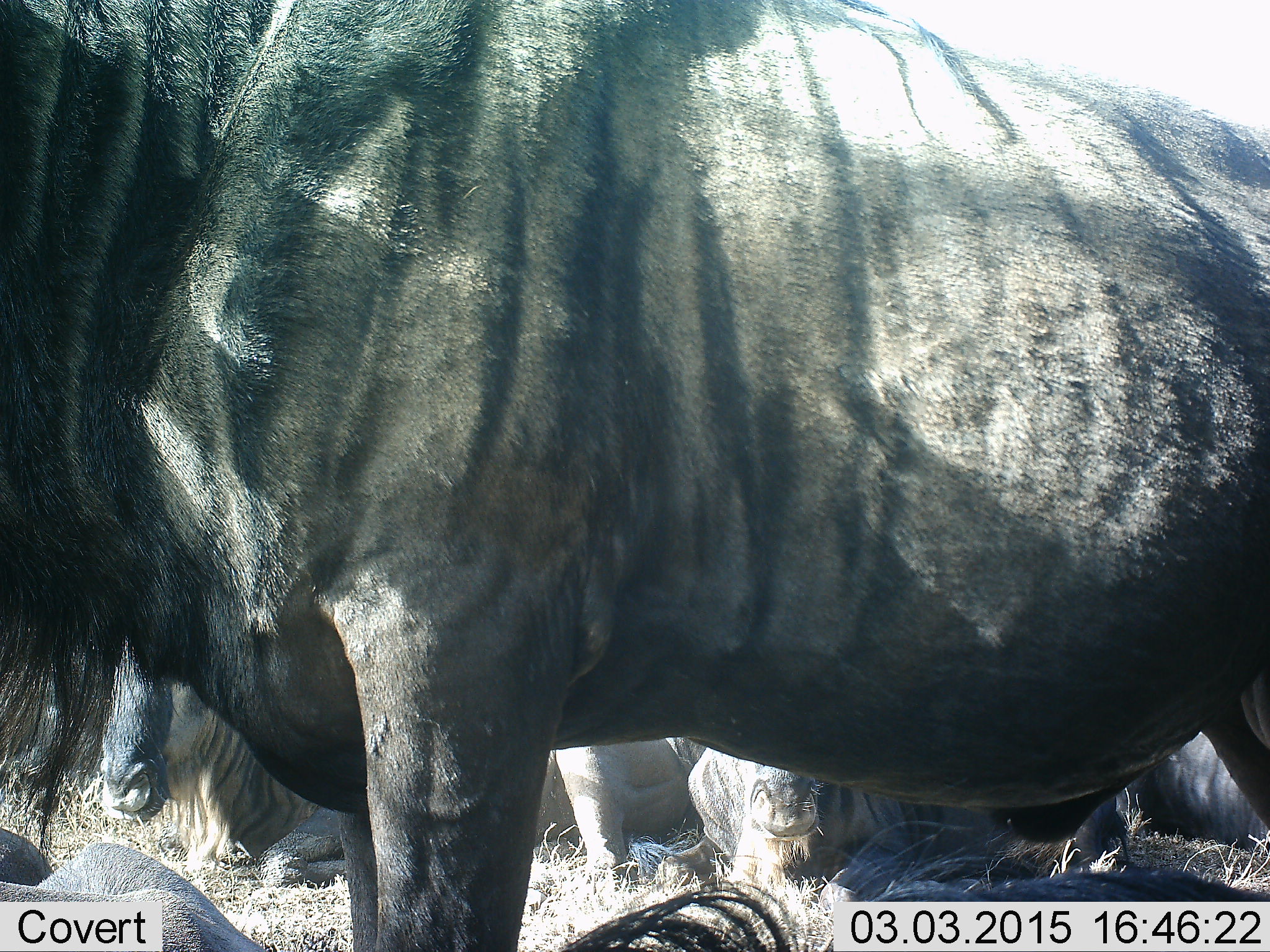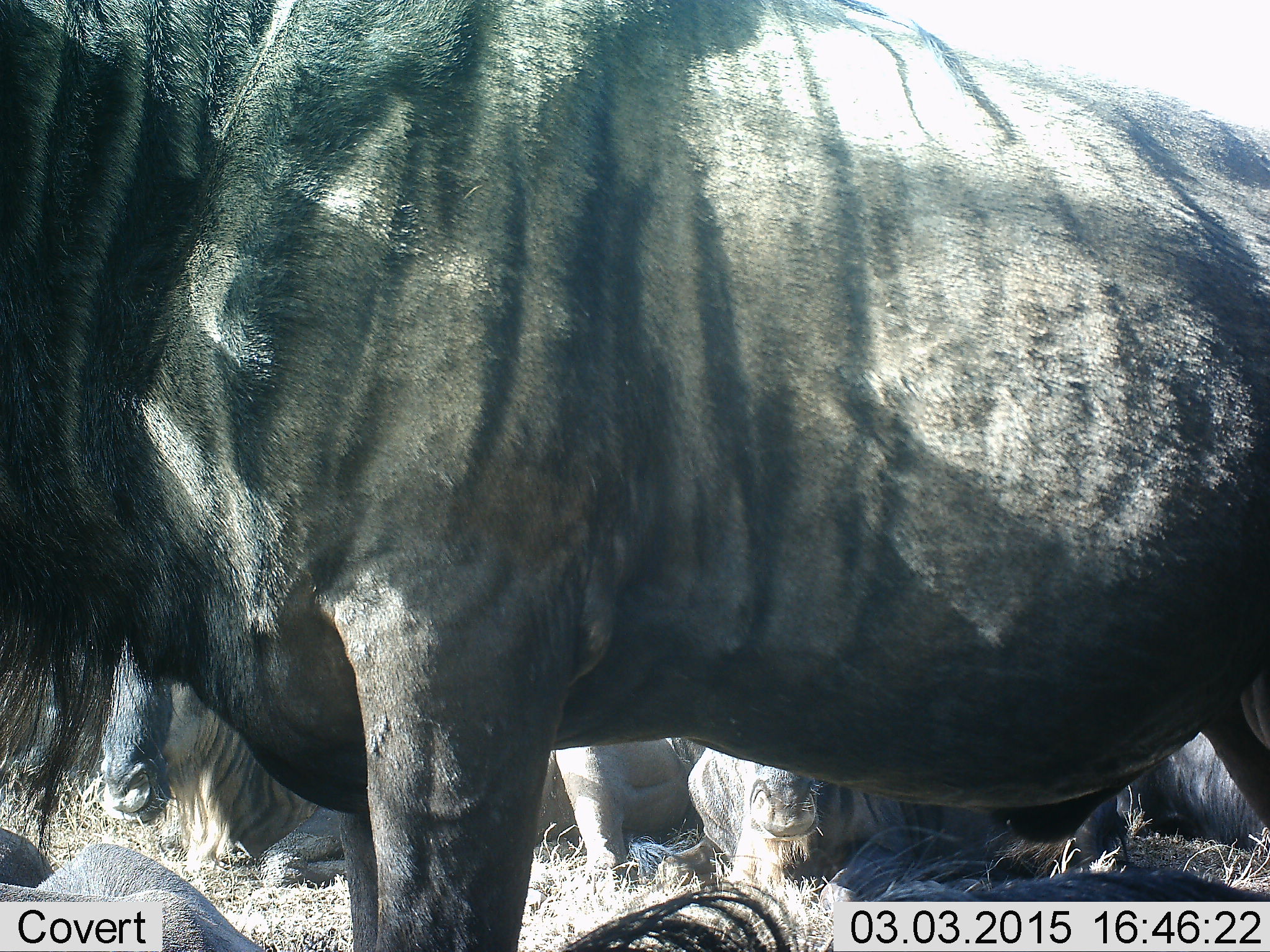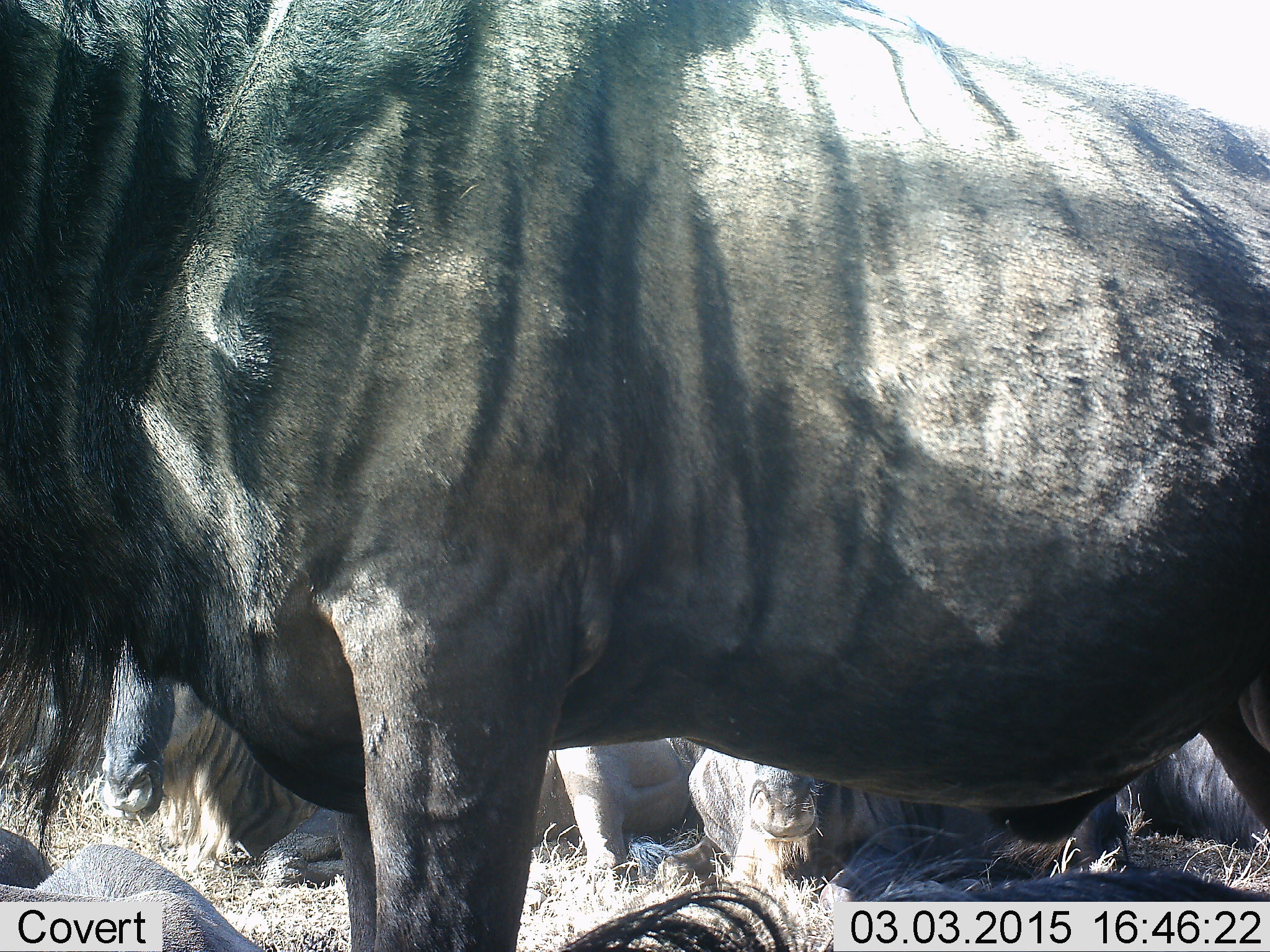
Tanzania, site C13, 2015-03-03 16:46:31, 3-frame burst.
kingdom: Animalia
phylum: Chordata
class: Mammalia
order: Artiodactyla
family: Bovidae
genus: Connochaetes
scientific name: Connochaetes taurinus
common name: blue wildebeest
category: wildebeest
Wildebeest (blue wildebeest) (Connochaetes taurinus), count 4. Behavior (volunteer vote fractions): standing 90%, resting 80%, moving 0%, interacting 0%. Young present (vote fraction): 0%. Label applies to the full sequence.